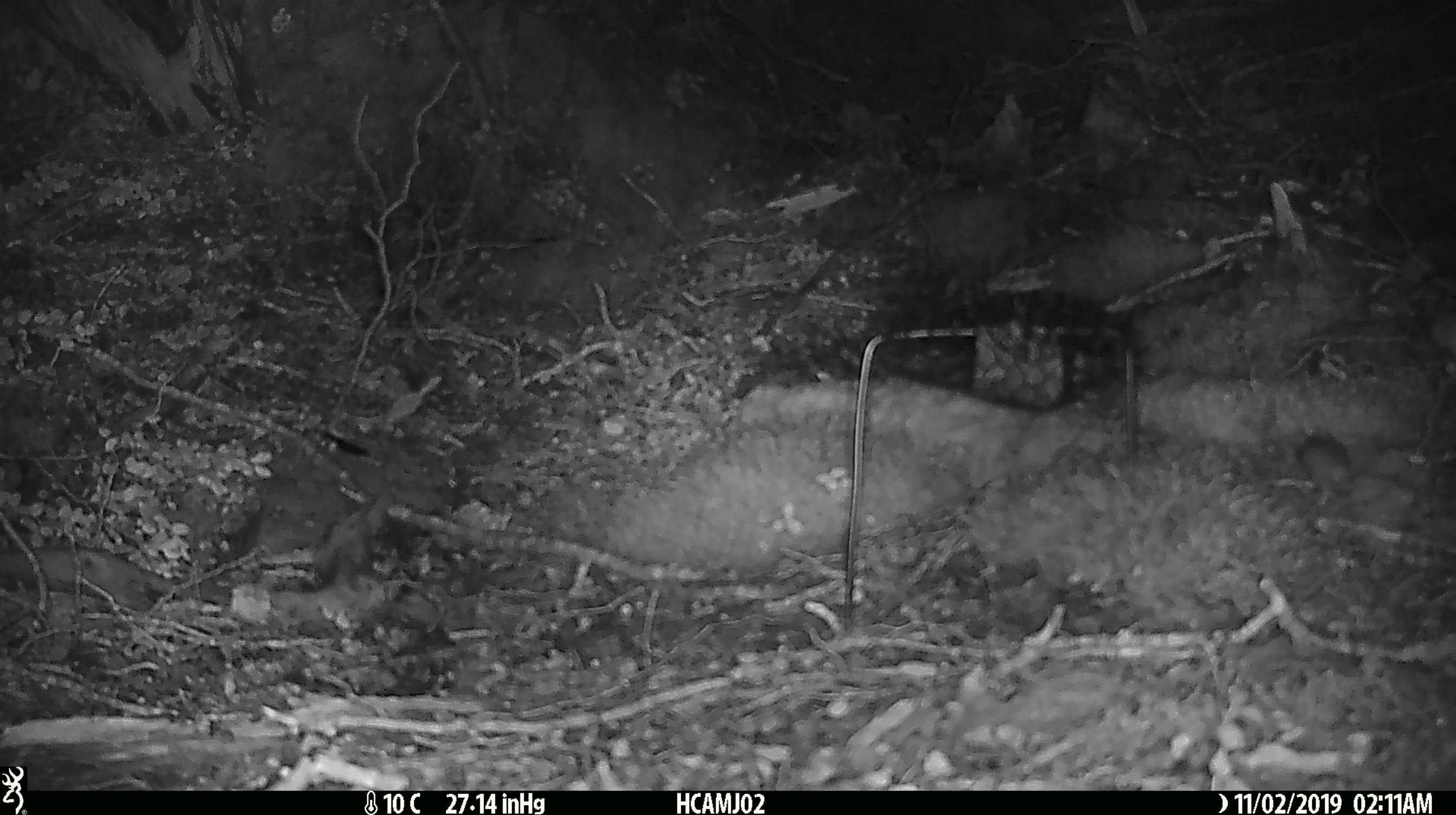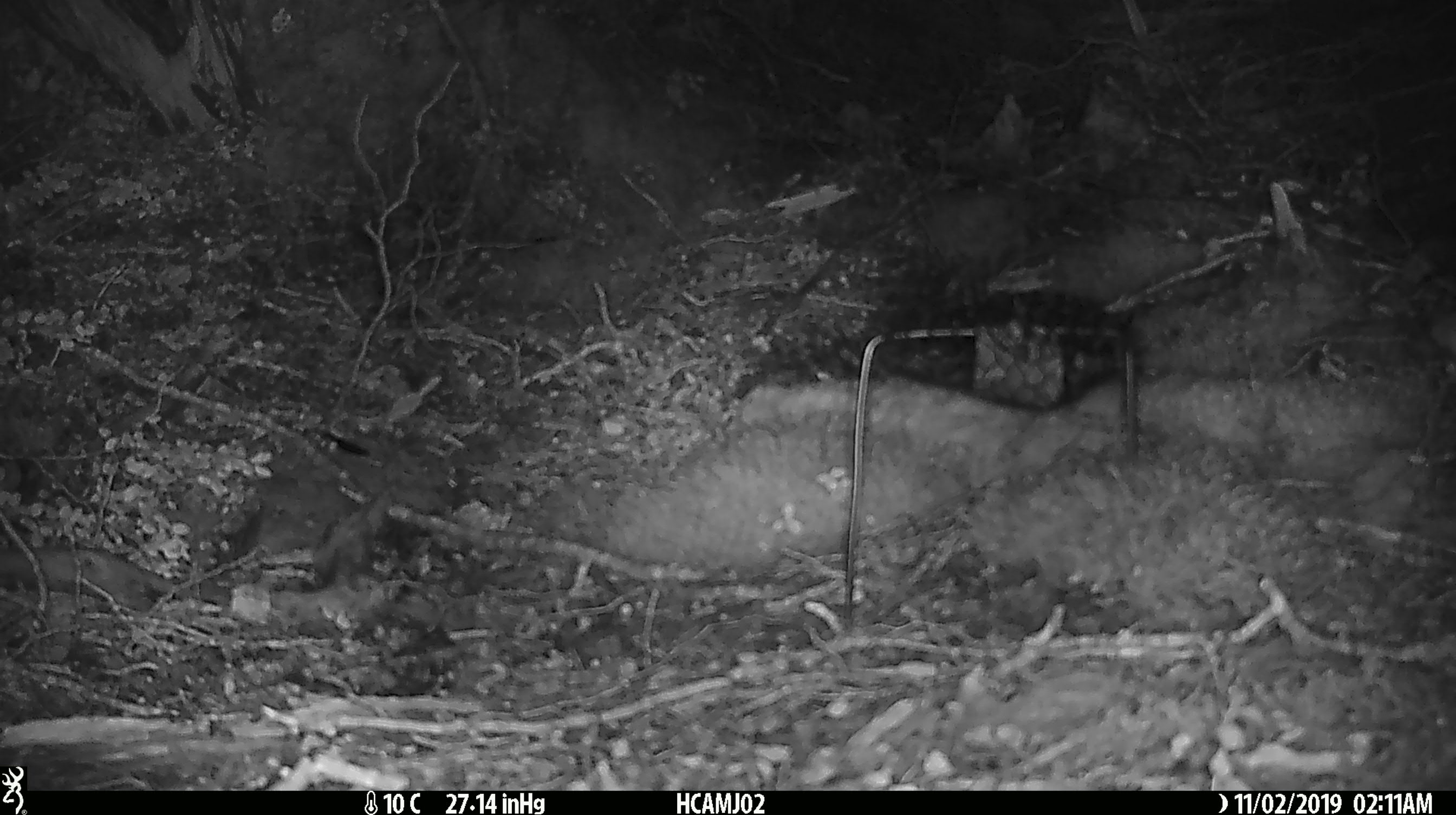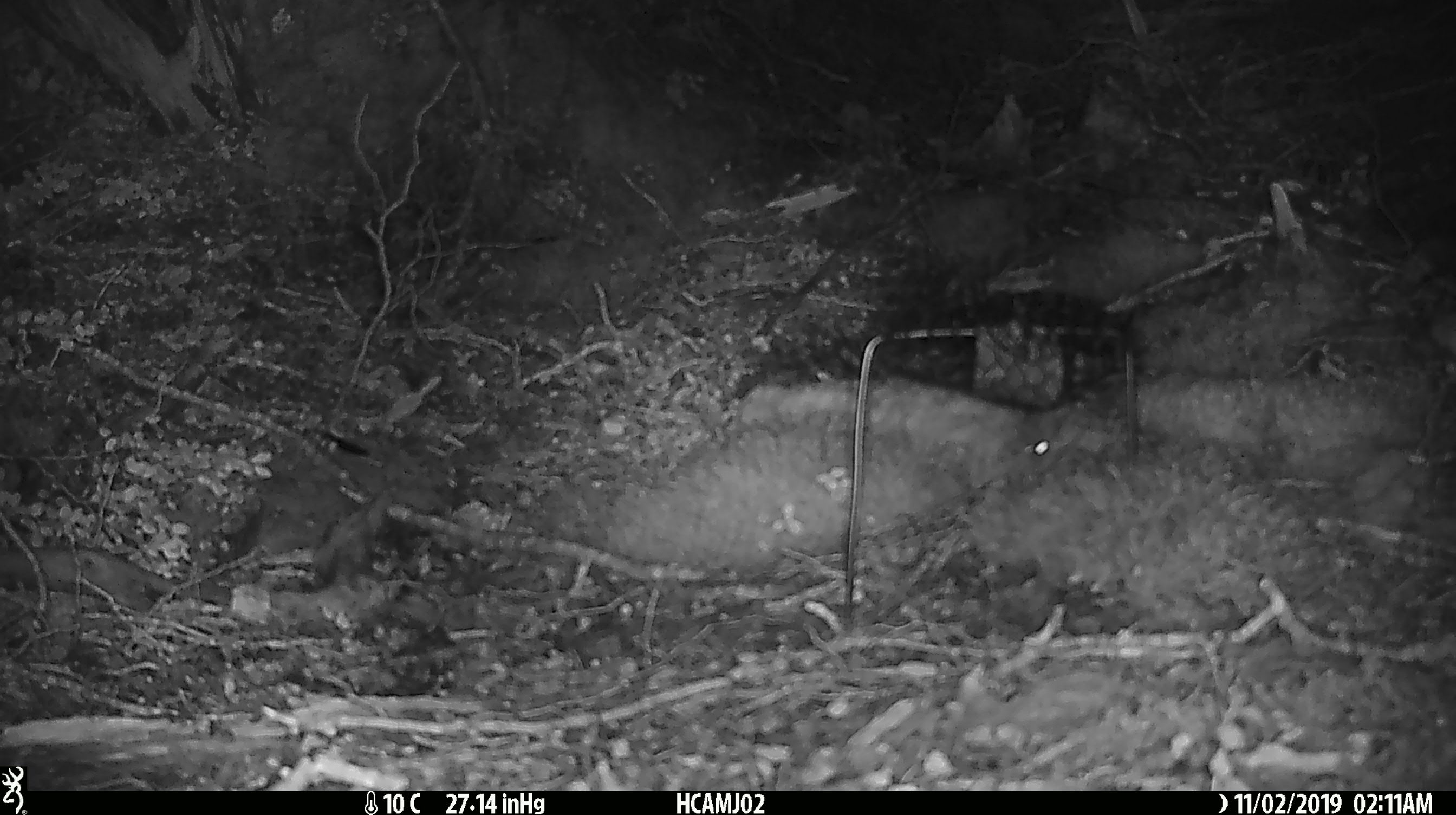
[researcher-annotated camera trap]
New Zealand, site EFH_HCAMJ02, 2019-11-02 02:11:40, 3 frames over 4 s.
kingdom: Animalia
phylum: Chordata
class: Mammalia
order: Rodentia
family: Muridae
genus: Mus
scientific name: Mus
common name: mouse